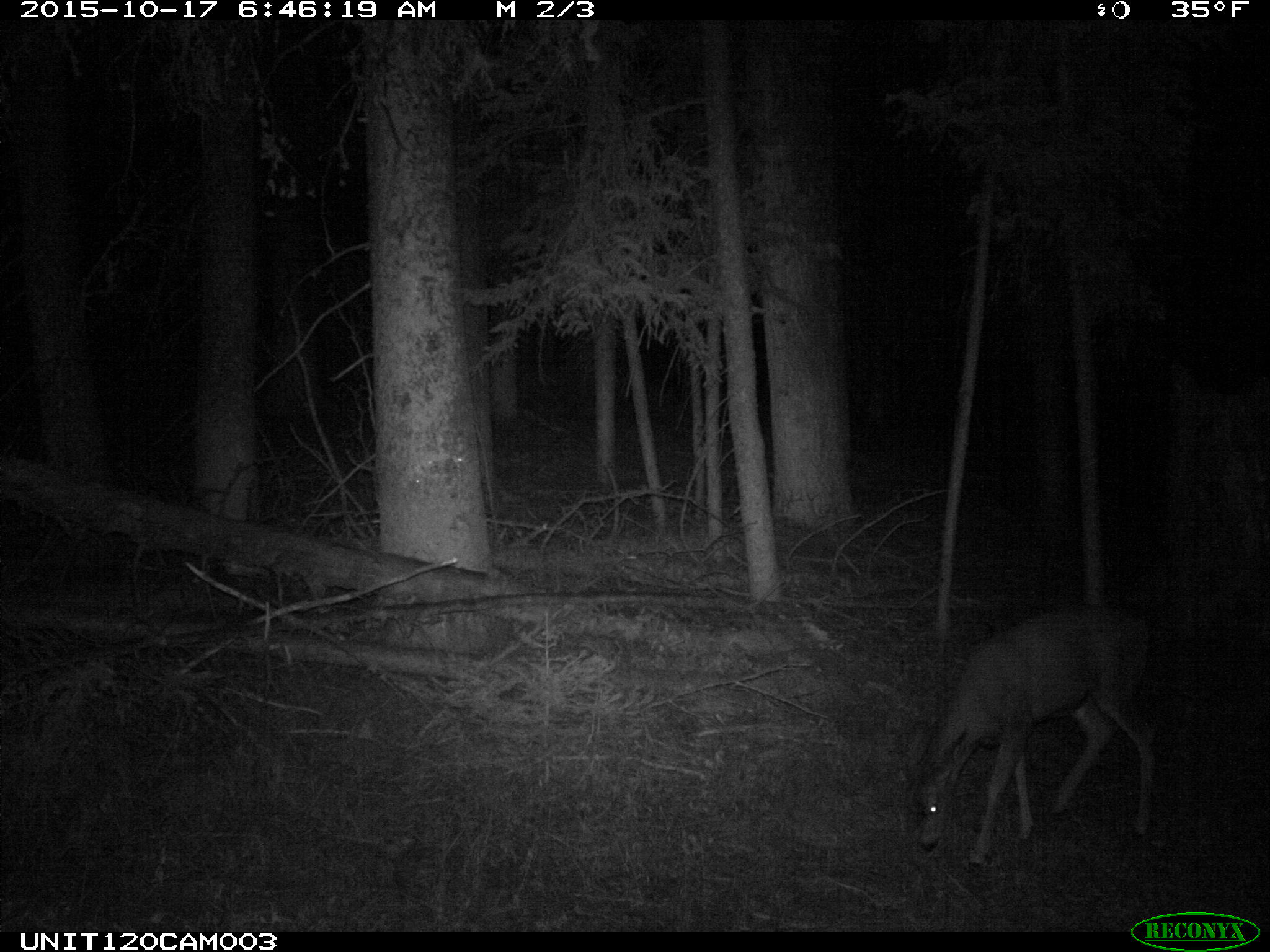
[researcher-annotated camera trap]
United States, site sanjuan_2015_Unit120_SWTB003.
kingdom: Animalia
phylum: Chordata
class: Mammalia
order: Artiodactyla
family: Cervidae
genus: Odocoileus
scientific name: Odocoileus hemionus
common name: mule deer